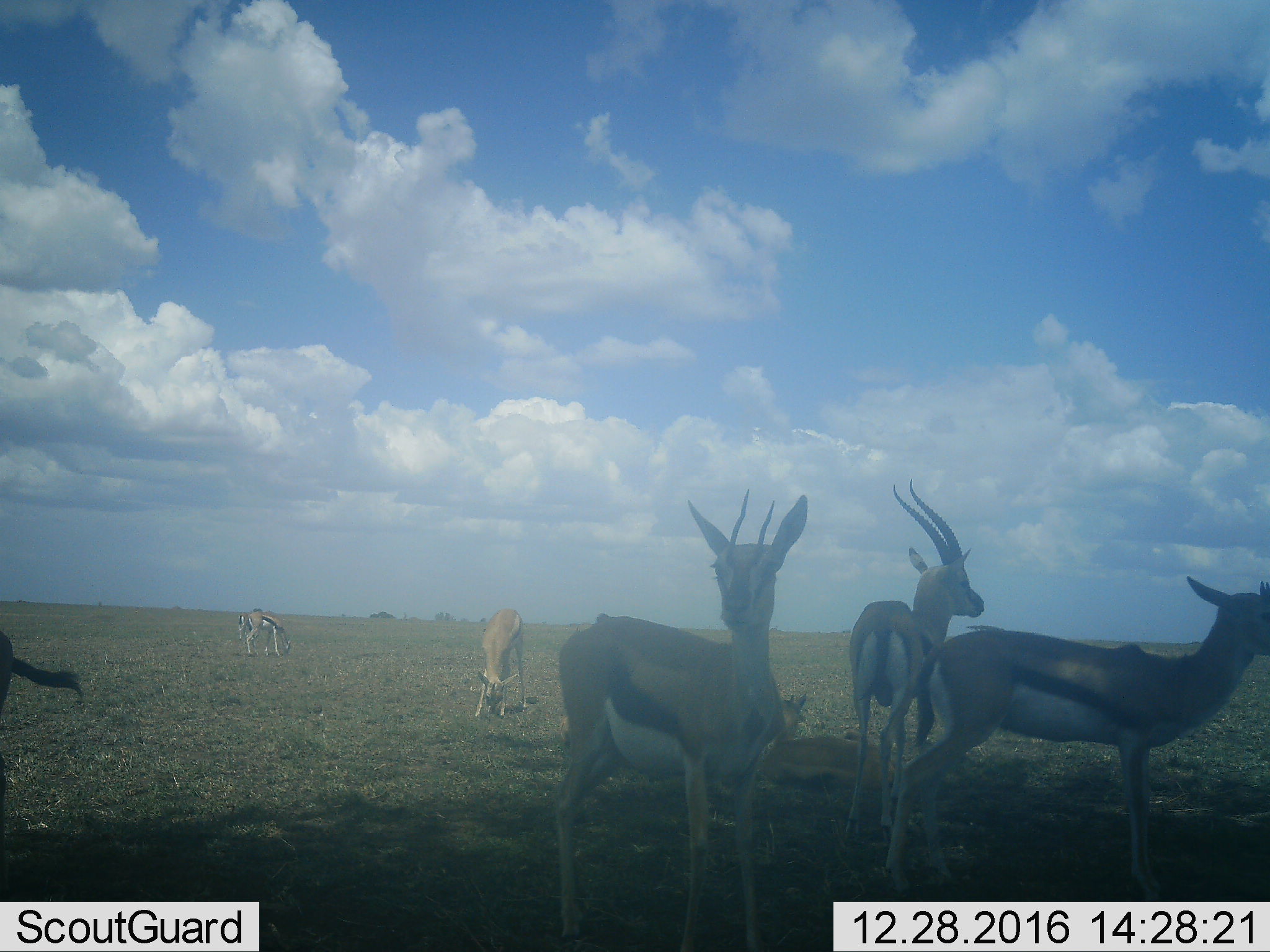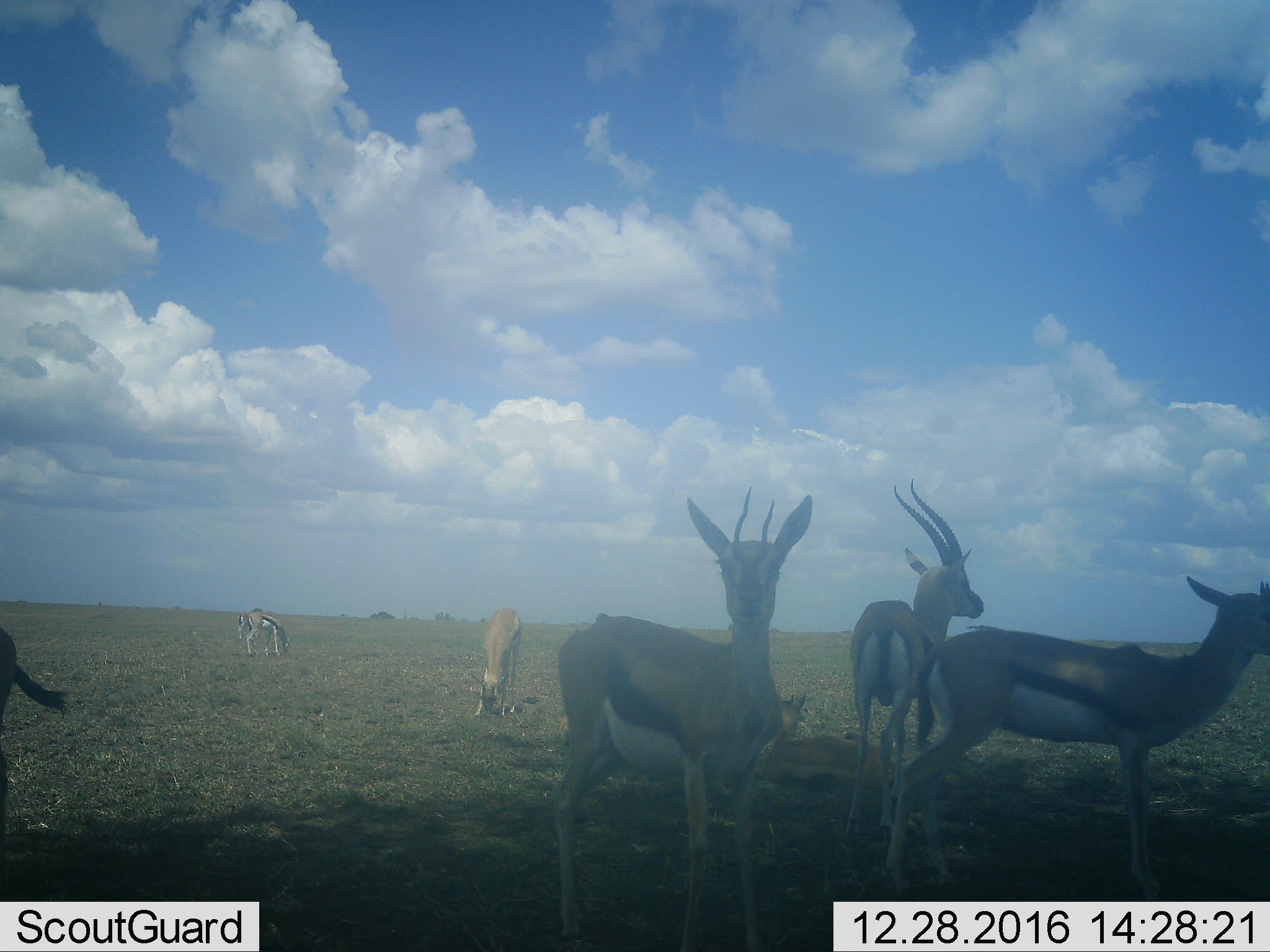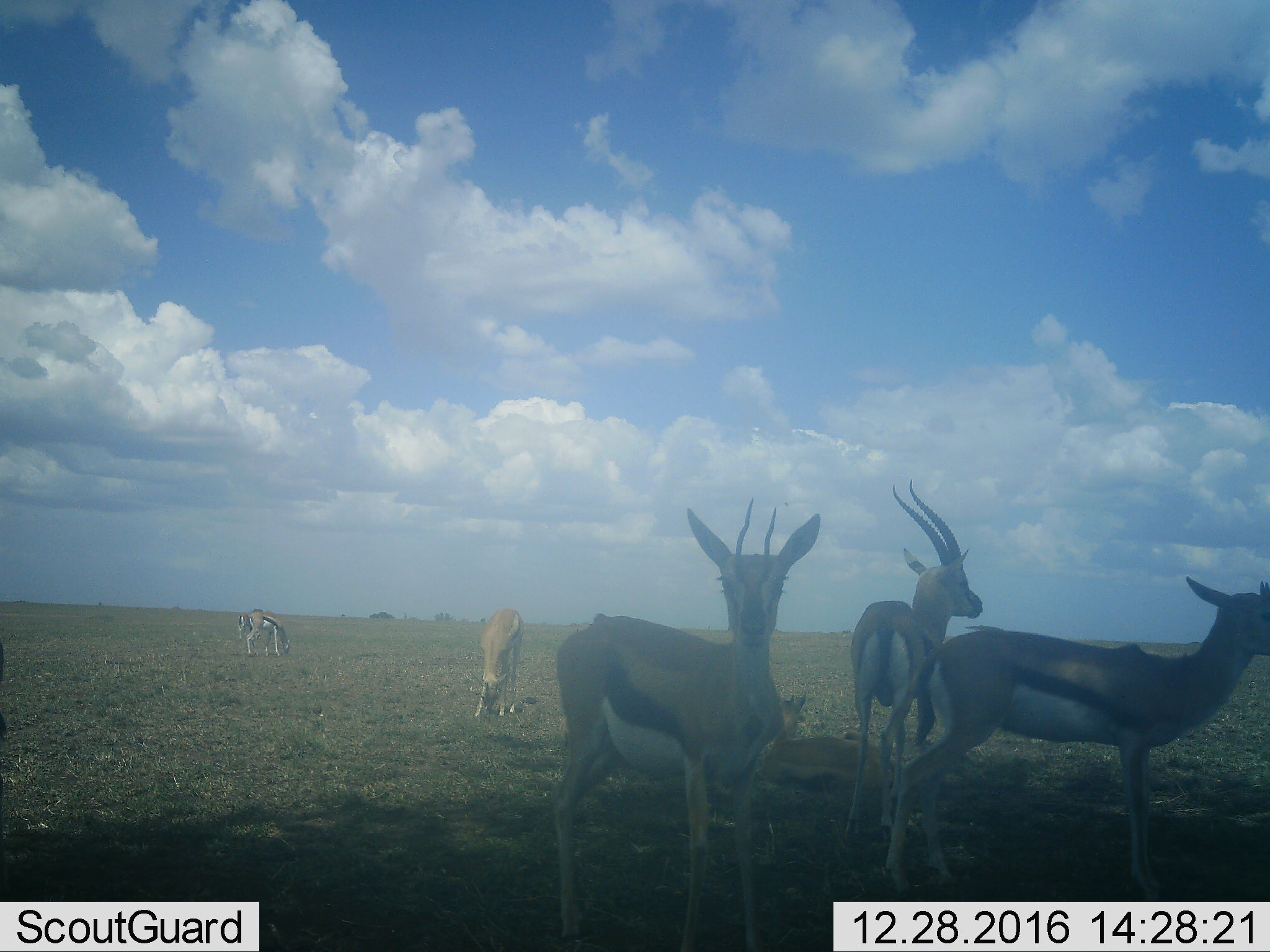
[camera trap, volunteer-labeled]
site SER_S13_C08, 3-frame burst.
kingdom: Animalia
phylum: Chordata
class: Mammalia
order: Artiodactyla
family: Bovidae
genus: Eudorcas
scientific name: Eudorcas thomsonii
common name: thomson's gazelle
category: gazellethomsons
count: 7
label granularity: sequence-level